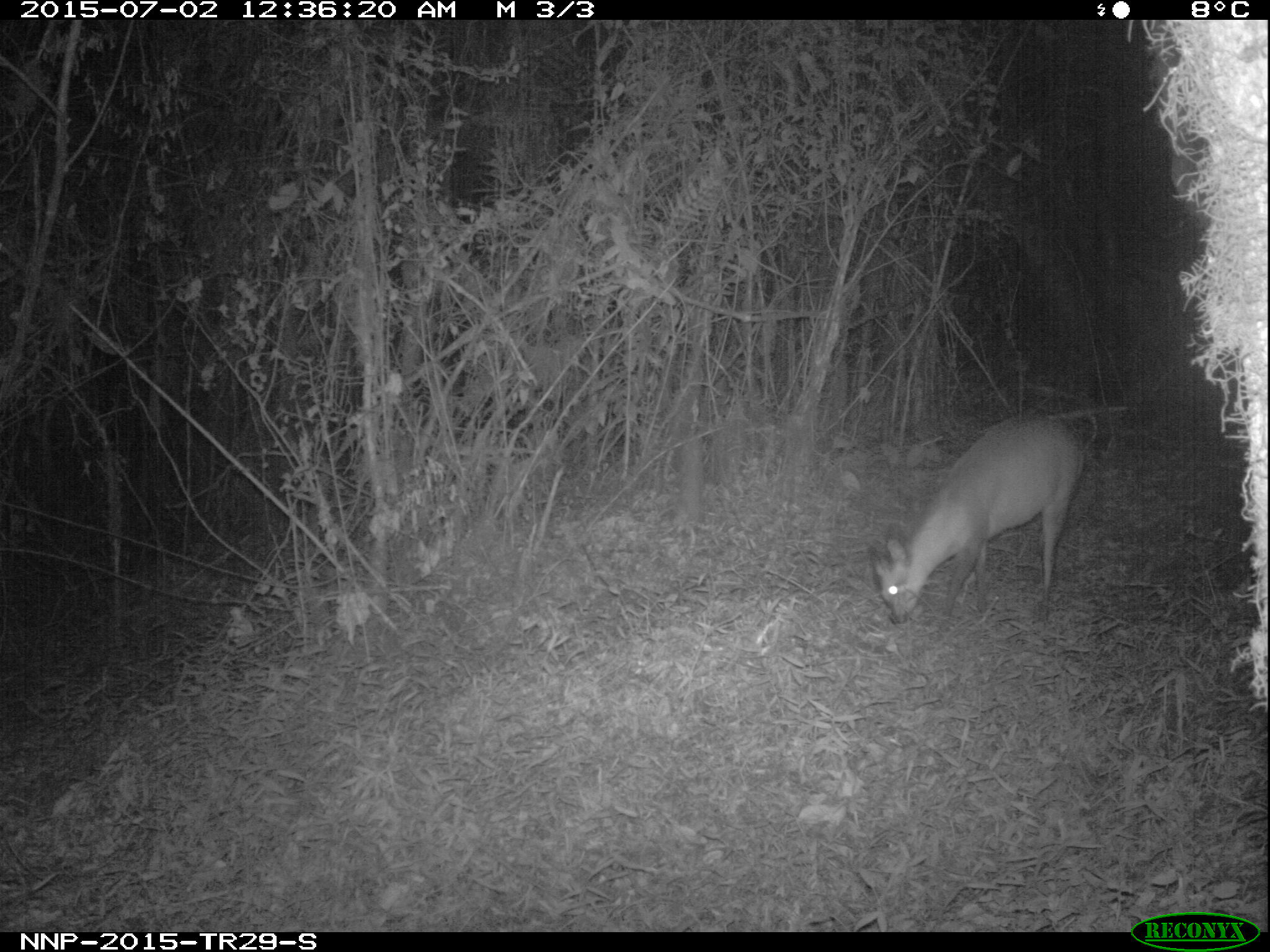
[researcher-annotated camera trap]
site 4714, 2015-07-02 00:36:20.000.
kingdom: Animalia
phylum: Chordata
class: Mammalia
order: Artiodactyla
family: Bovidae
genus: Cephalophus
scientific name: Cephalophus nigrifrons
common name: black-fronted duiker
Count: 1.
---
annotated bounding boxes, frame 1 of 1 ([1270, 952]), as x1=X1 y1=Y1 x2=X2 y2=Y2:
cephalophus nigrifrons: x1=870 y1=413 x2=1085 y2=624